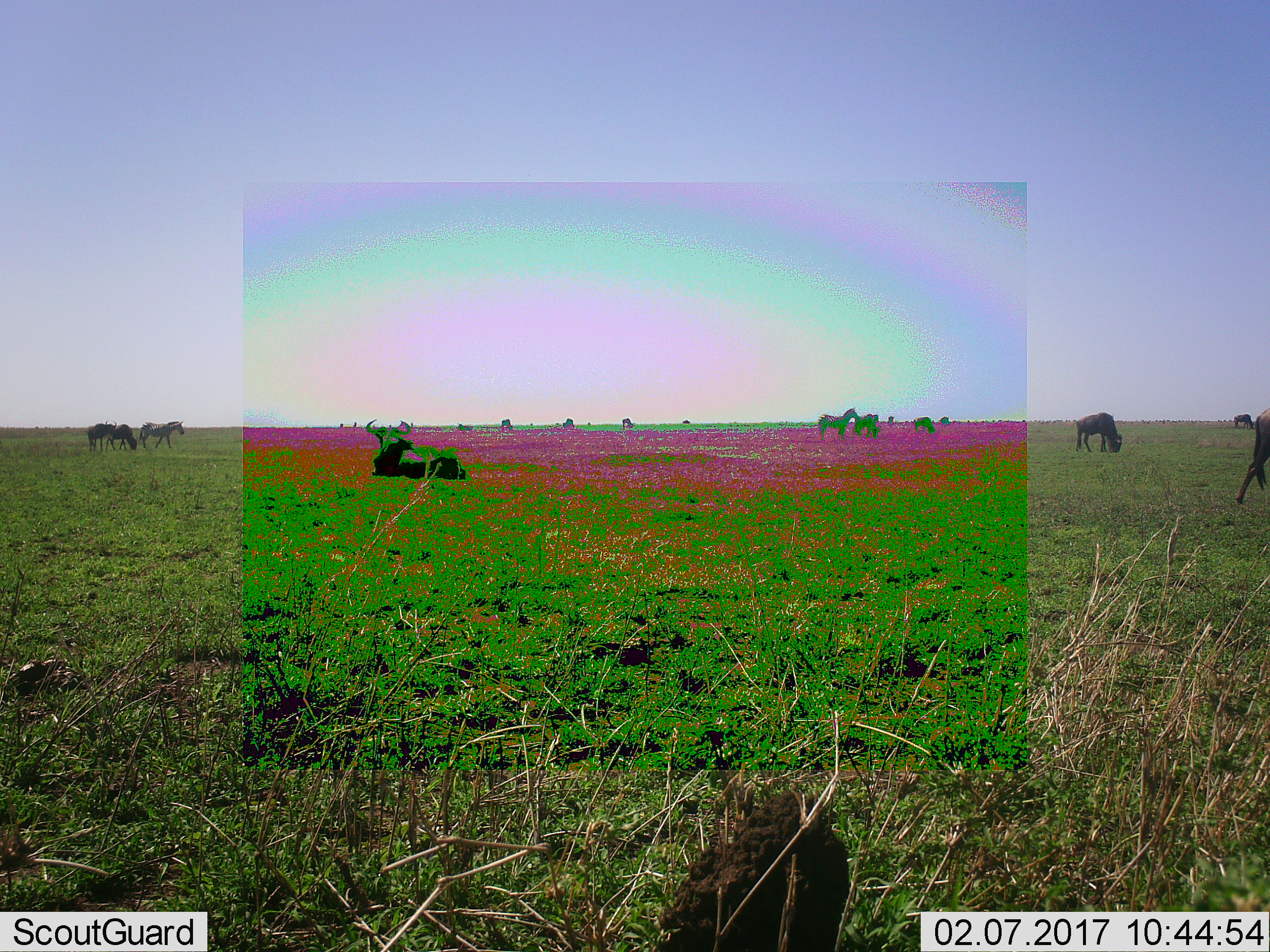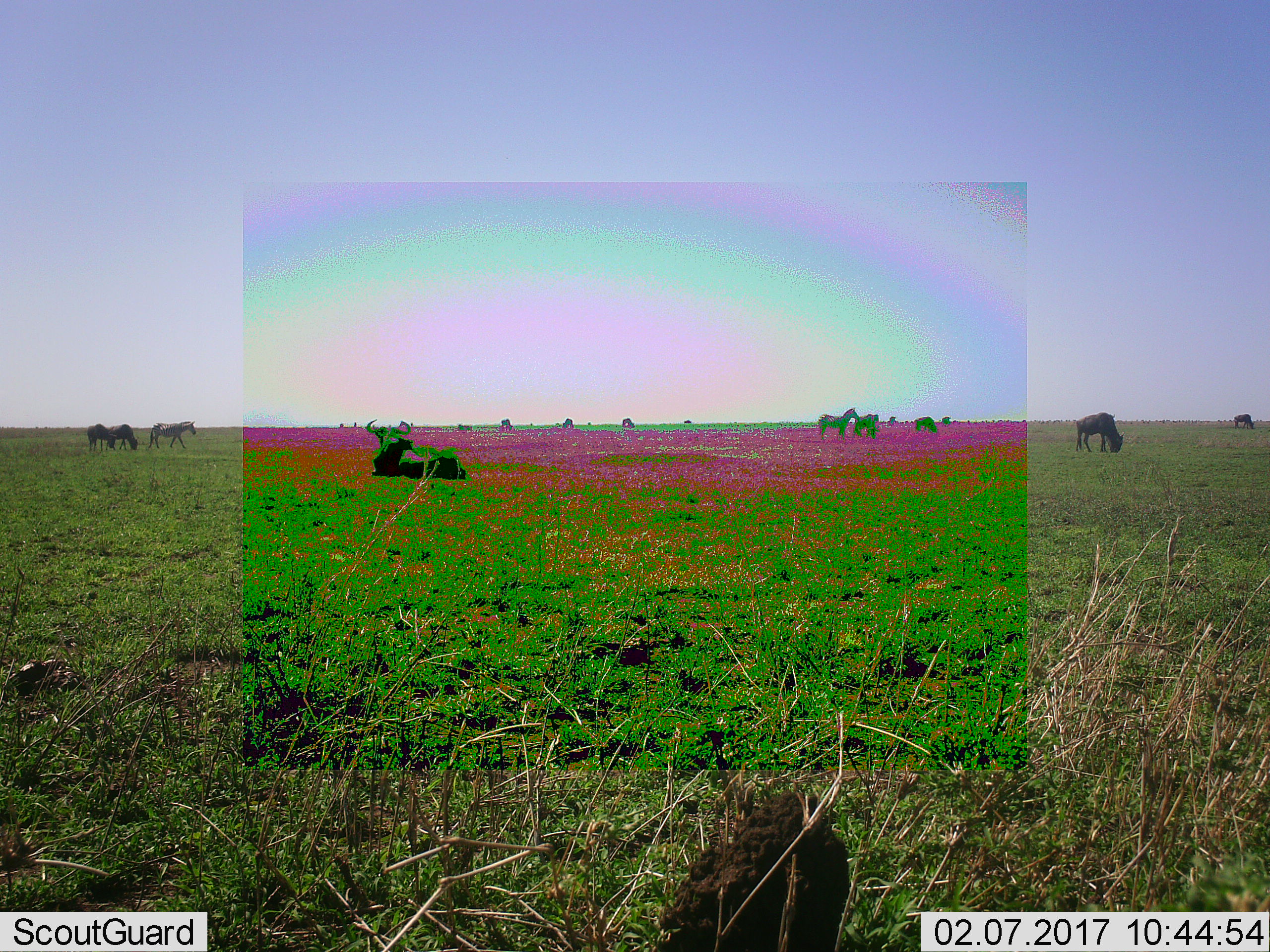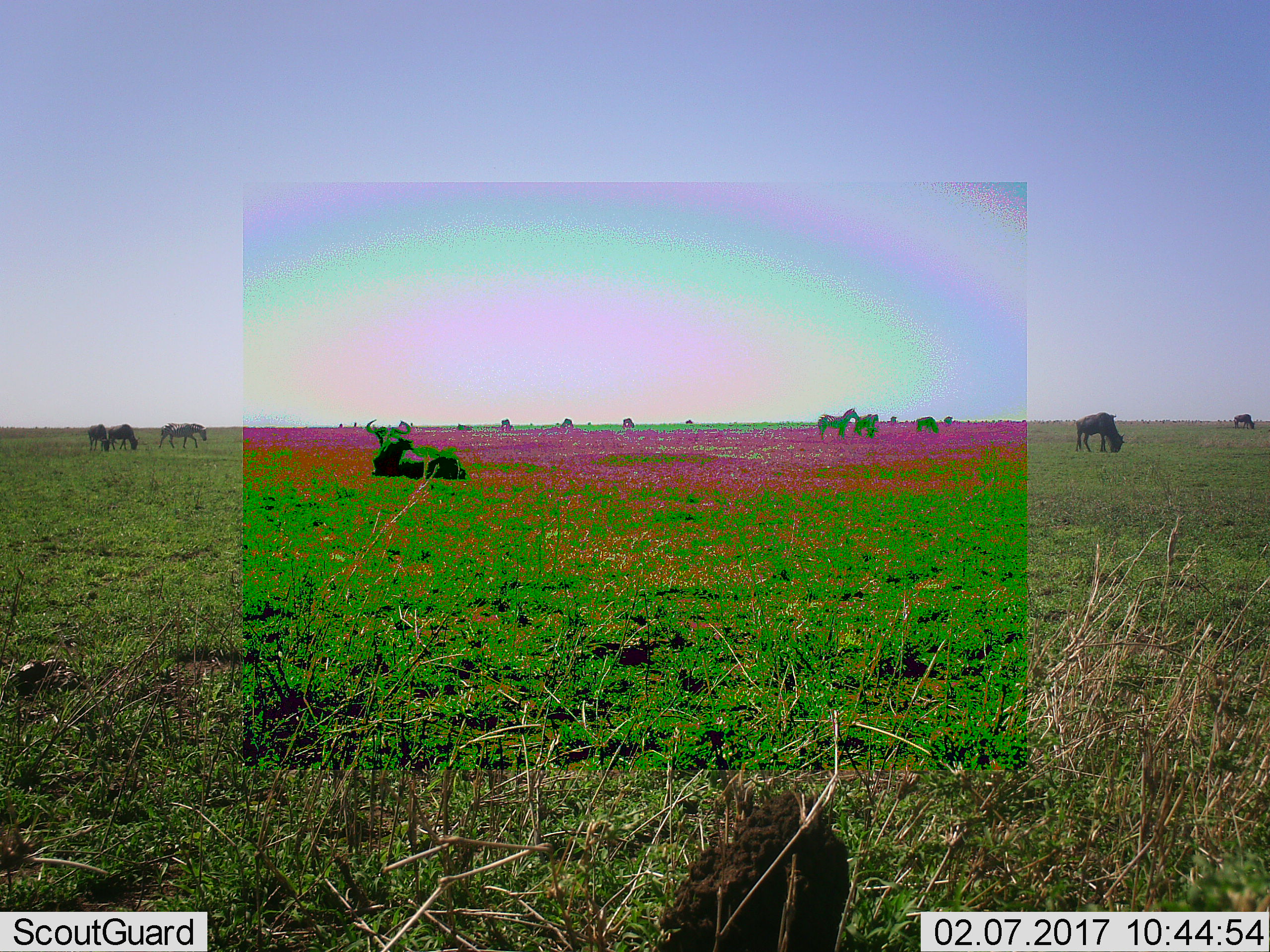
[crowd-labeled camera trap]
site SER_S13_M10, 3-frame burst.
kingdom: Animalia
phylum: Chordata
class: Mammalia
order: Artiodactyla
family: Bovidae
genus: Connochaetes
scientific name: Connochaetes taurinus taurinus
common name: blue wildebeest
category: wildebeestblue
Wildebeestblue (blue wildebeest) (Connochaetes taurinus taurinus), count 11-50. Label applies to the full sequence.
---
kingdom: Animalia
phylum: Chordata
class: Mammalia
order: Perissodactyla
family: Equidae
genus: Equus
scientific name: Equus quagga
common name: plains zebra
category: zebraplains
Zebraplains (plains zebra) (Equus quagga), count 3. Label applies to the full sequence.